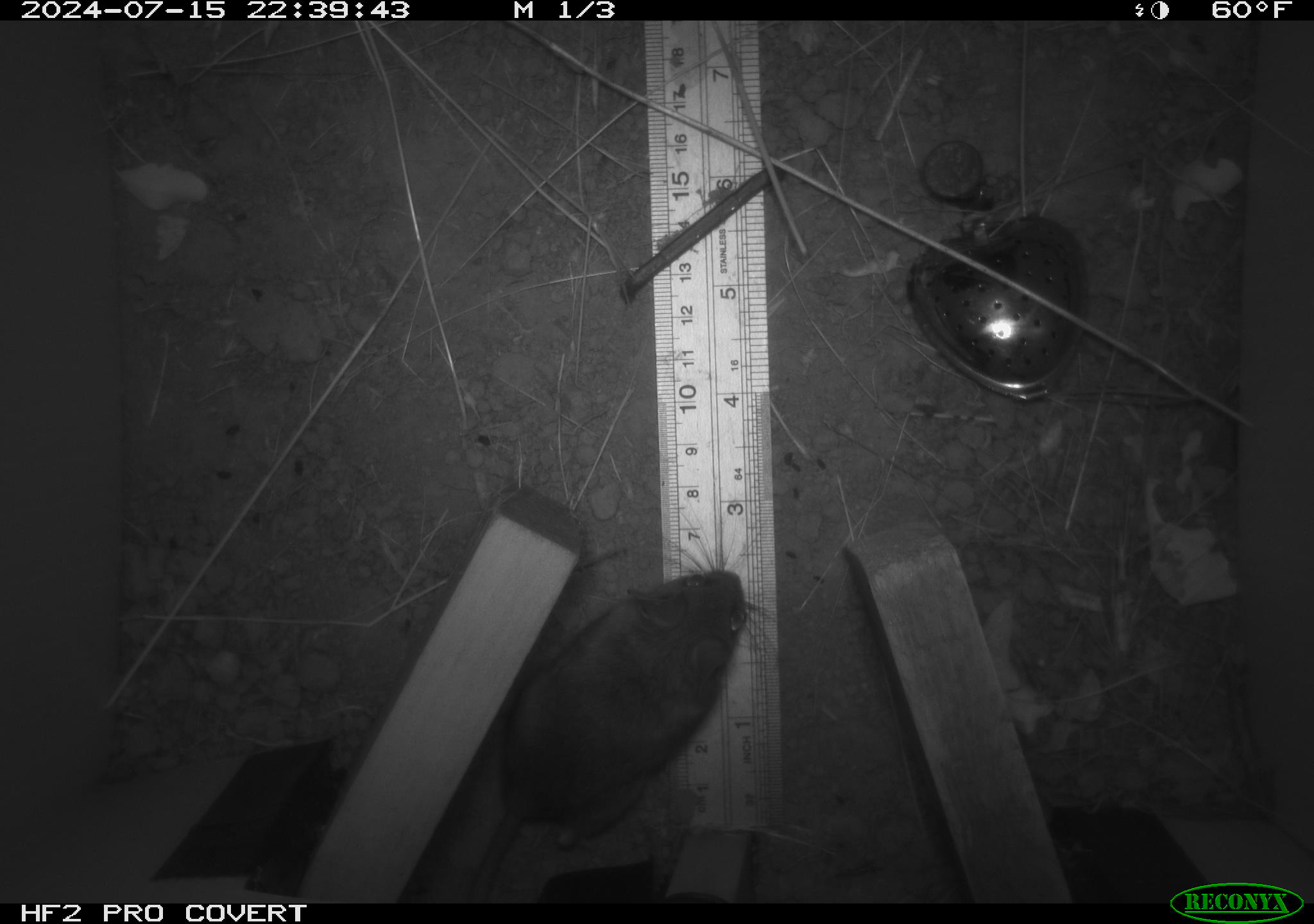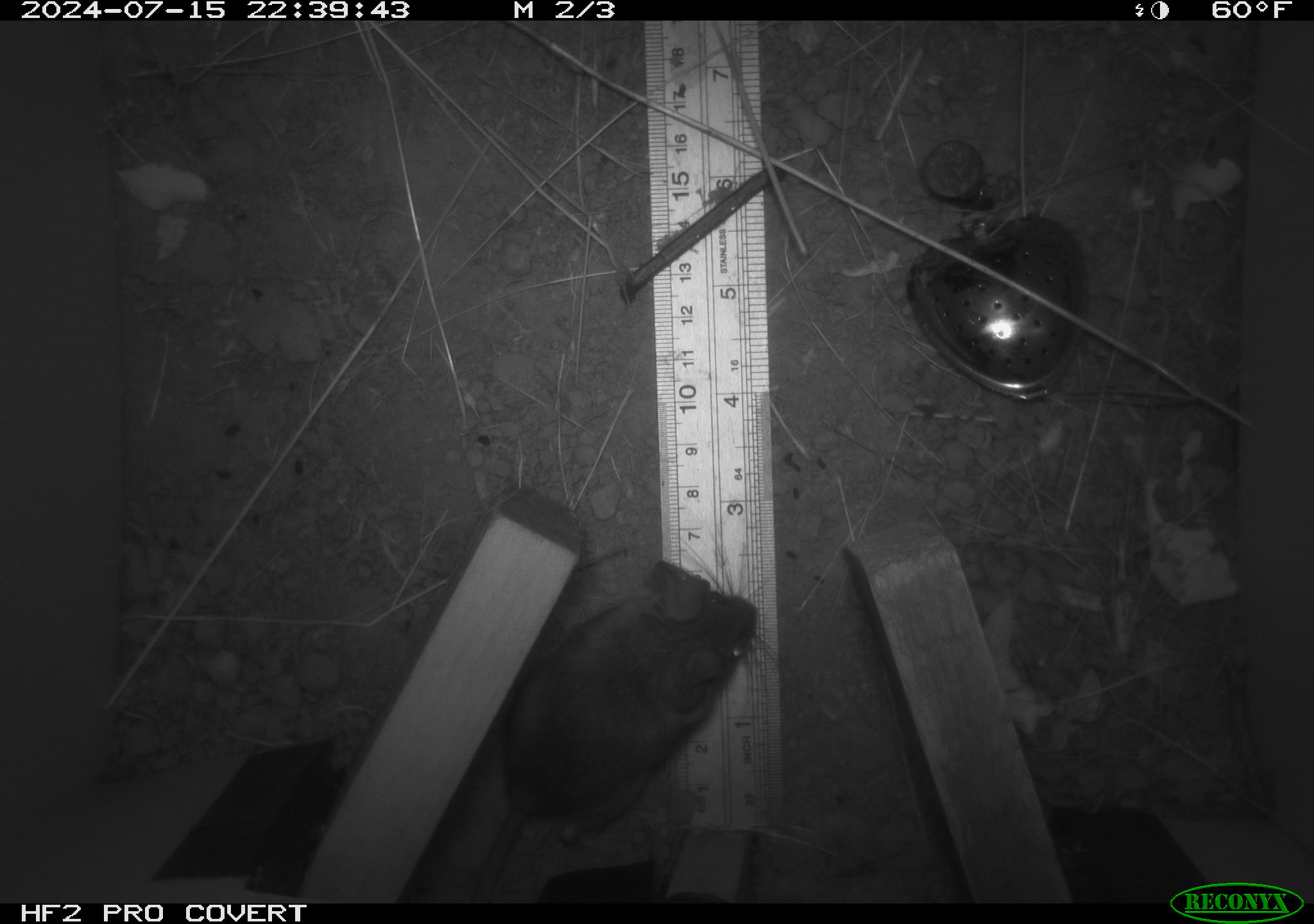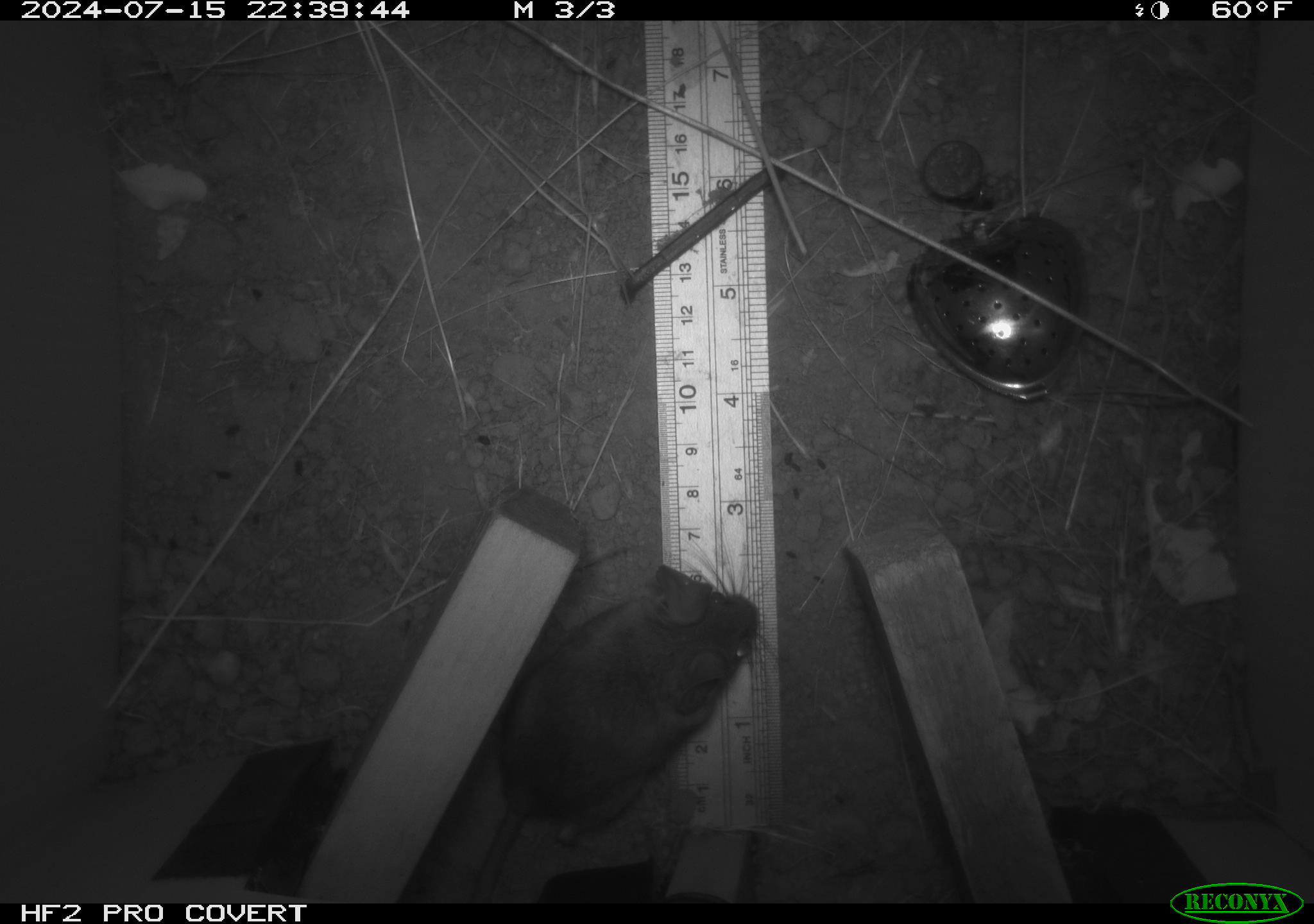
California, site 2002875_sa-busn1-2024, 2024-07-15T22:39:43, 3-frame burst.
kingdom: Animalia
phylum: Chordata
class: Mammalia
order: Rodentia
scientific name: Rodentia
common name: rodent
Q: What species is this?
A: Rodent (Rodentia).